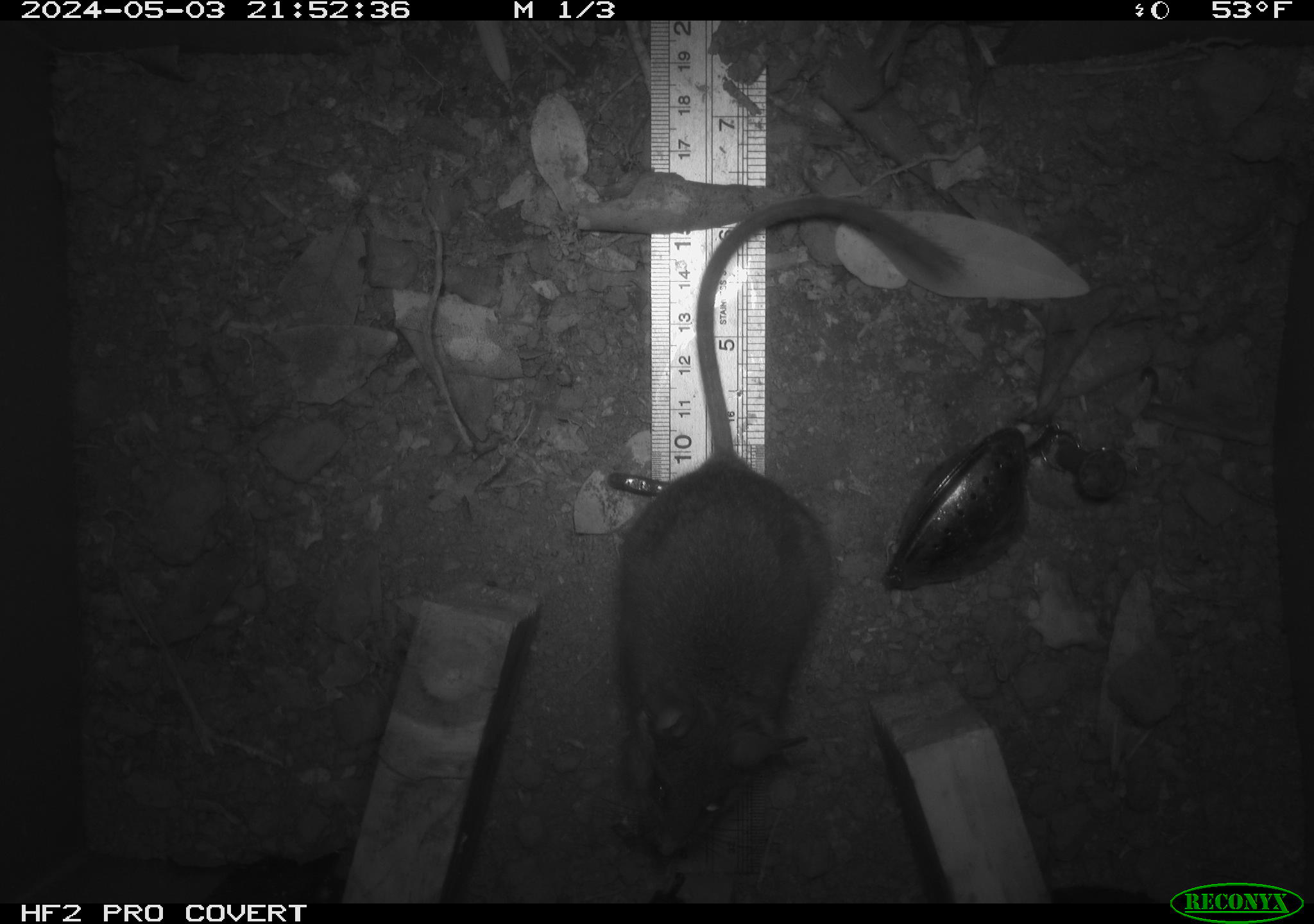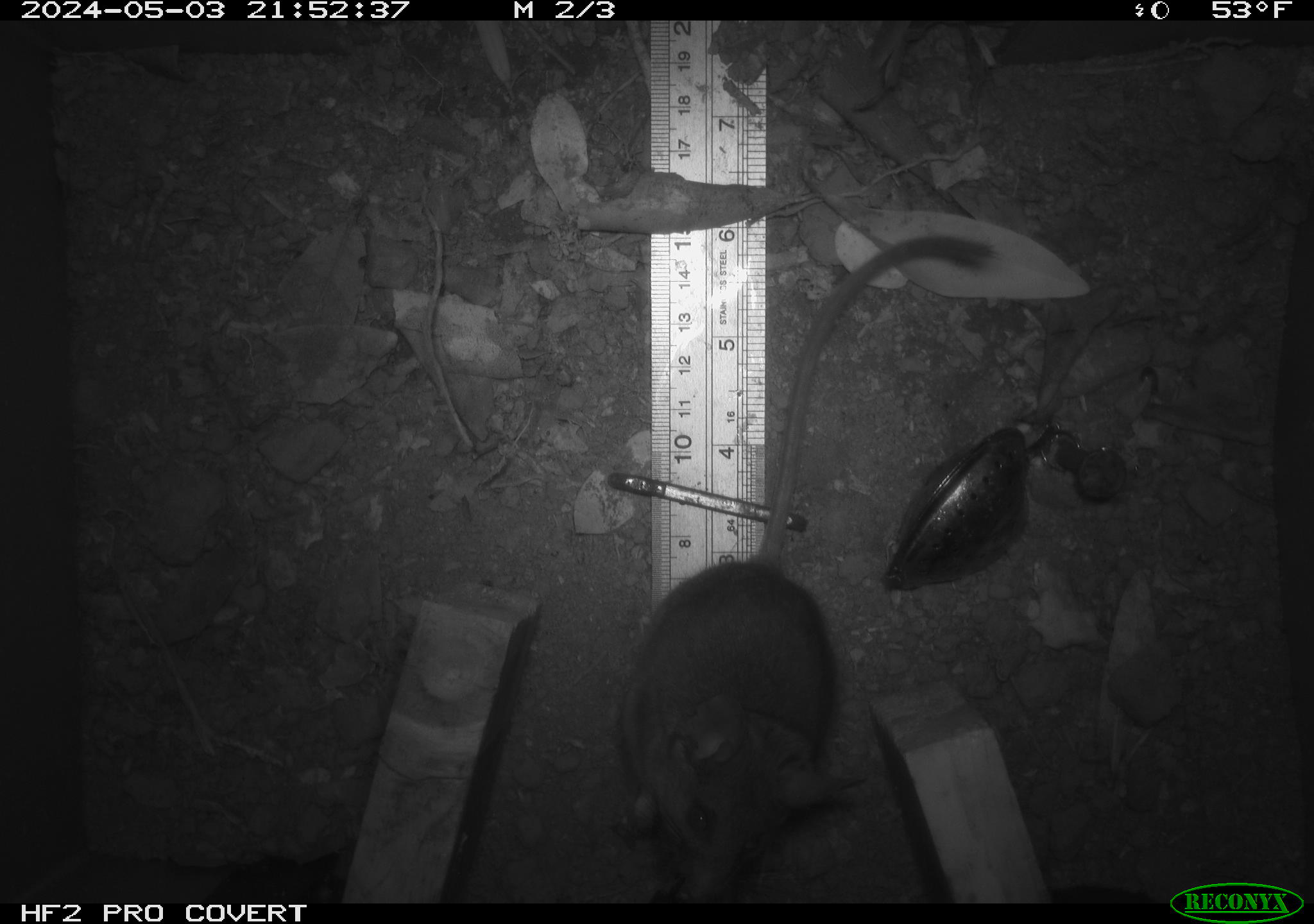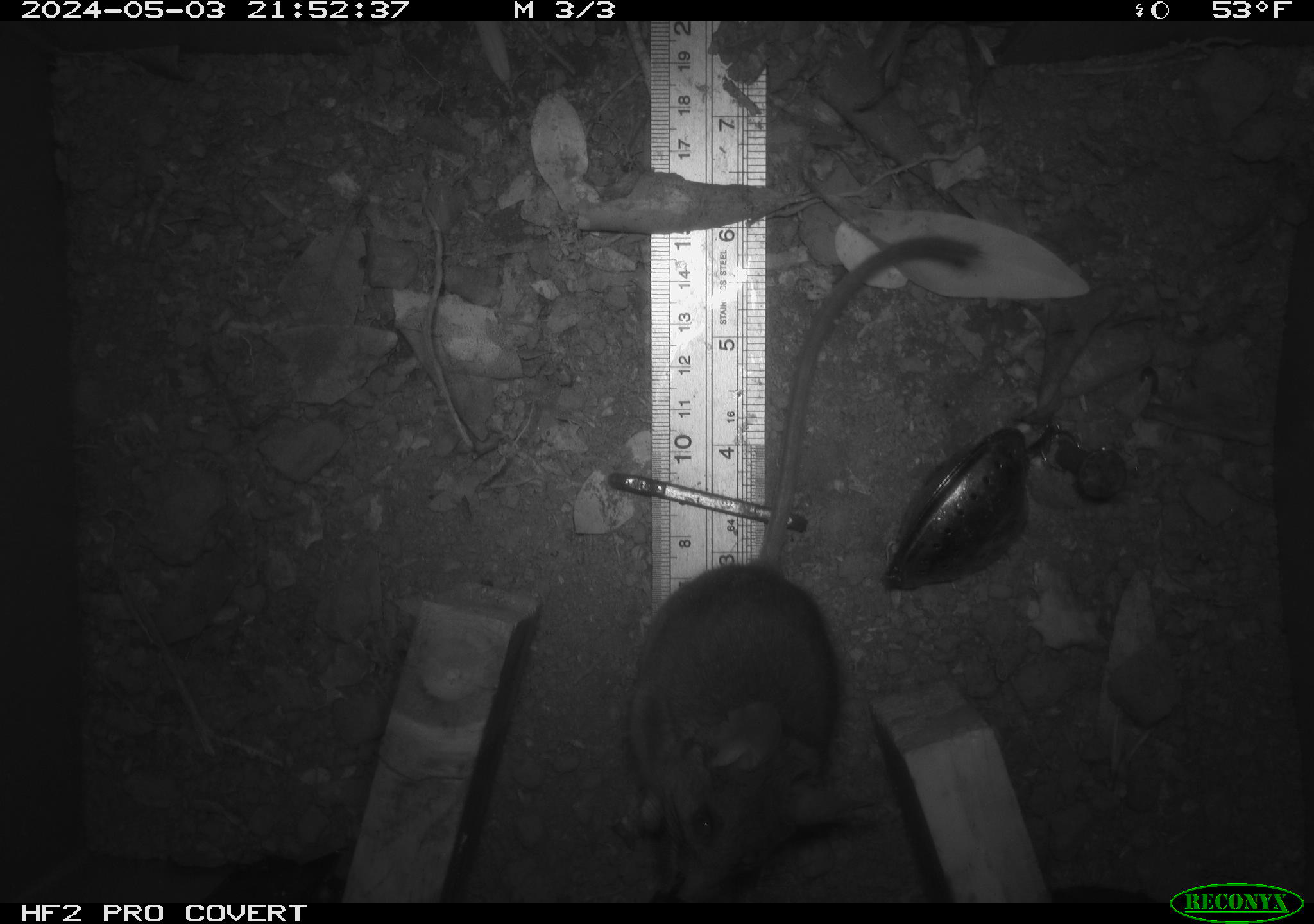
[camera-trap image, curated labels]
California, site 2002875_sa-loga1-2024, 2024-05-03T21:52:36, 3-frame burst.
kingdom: Animalia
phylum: Chordata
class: Mammalia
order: Rodentia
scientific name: Rodentia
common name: rodent